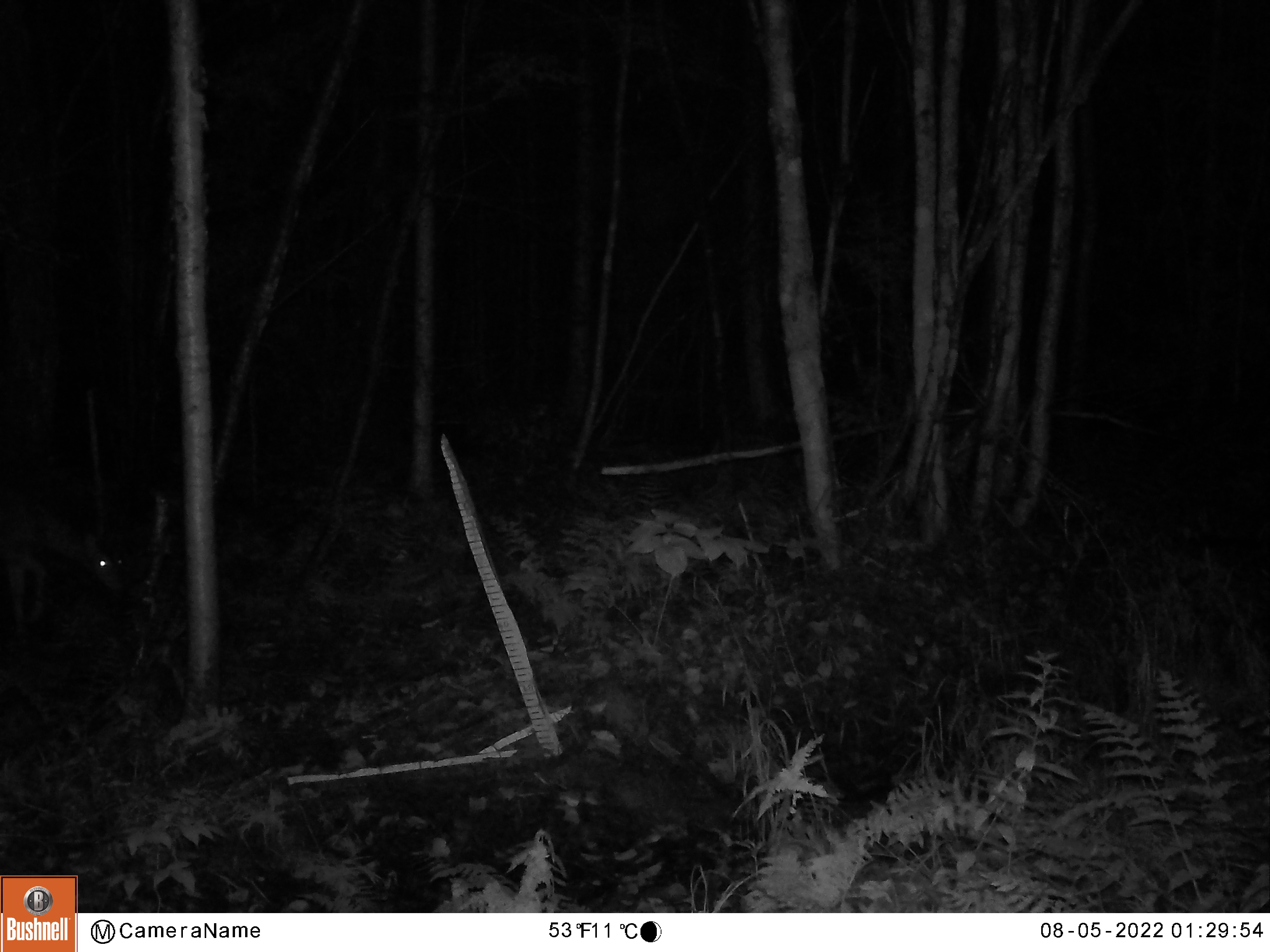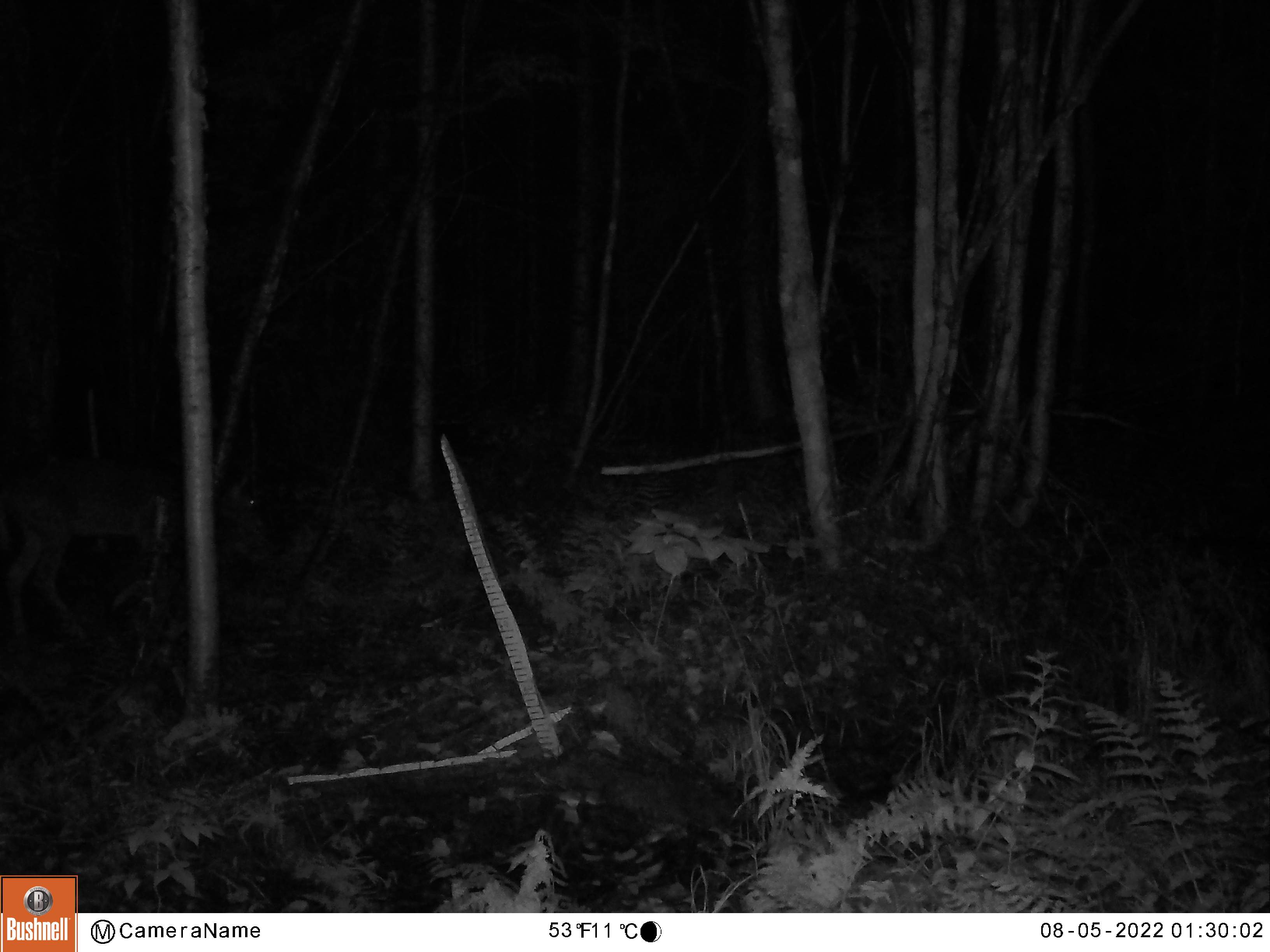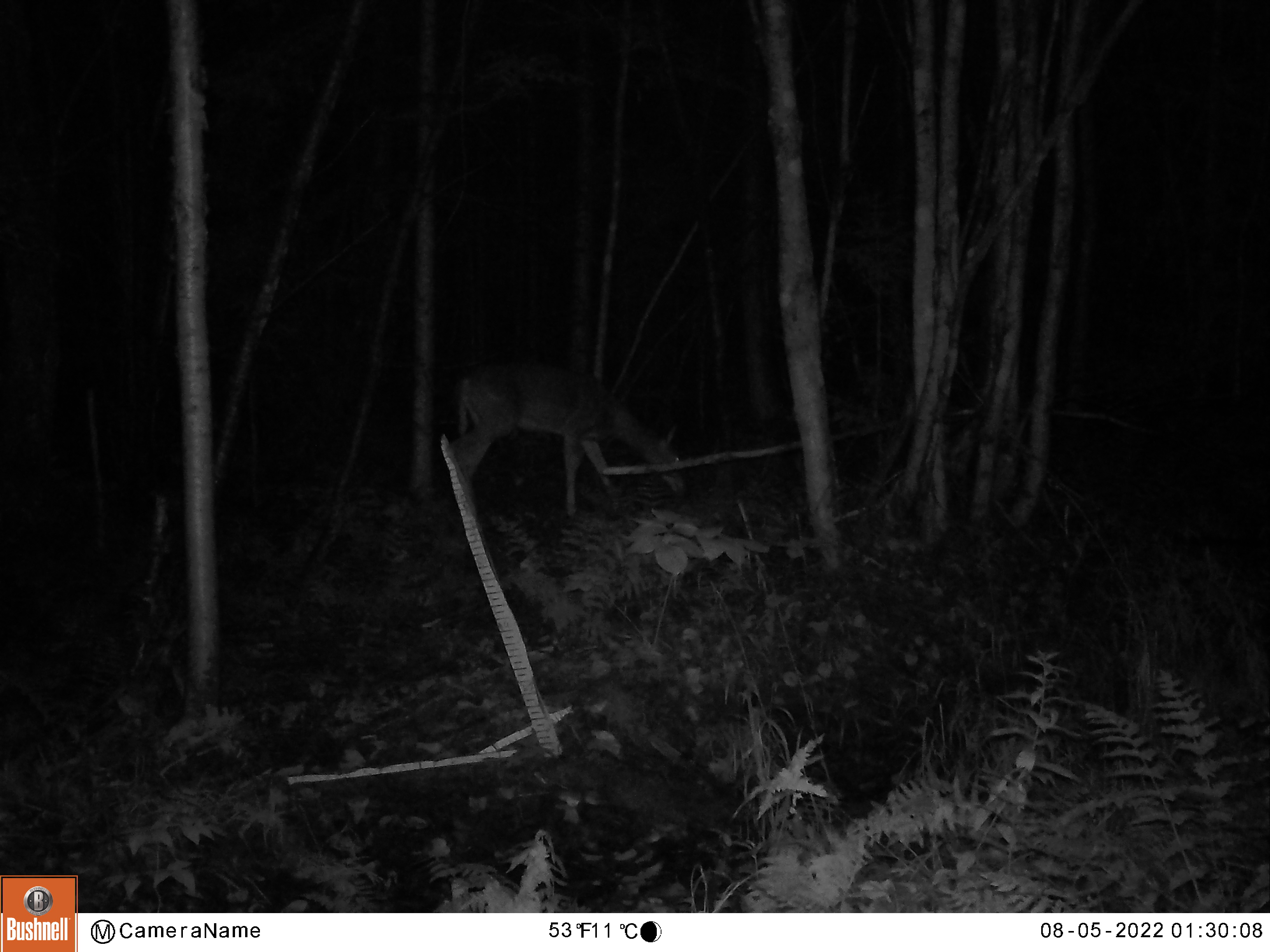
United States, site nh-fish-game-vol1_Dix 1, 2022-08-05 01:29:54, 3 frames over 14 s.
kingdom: Animalia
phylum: Chordata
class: Mammalia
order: Artiodactyla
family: Cervidae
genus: Odocoileus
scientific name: Odocoileus virginianus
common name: white-tailed deer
White-tailed deer (Odocoileus virginianus).